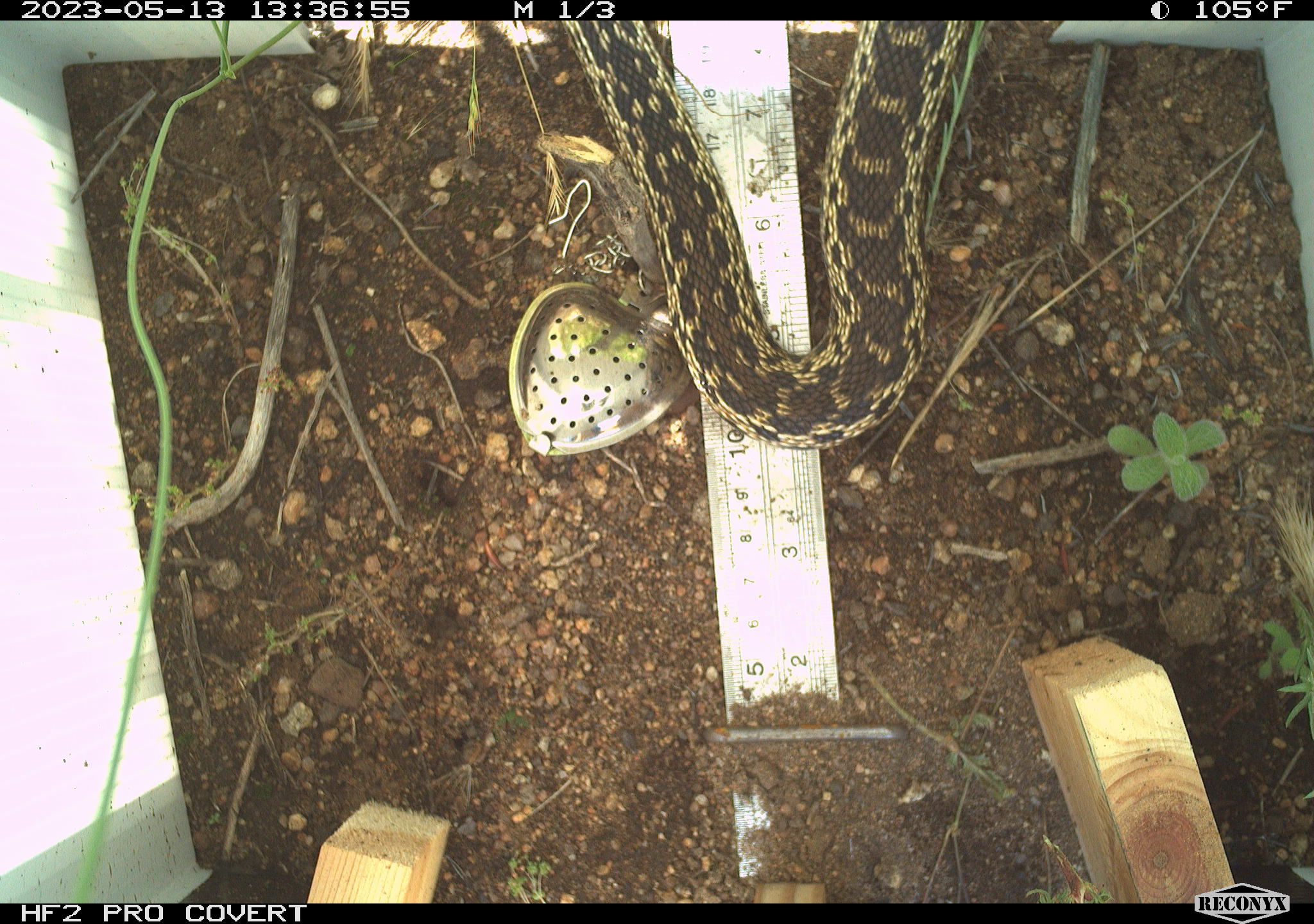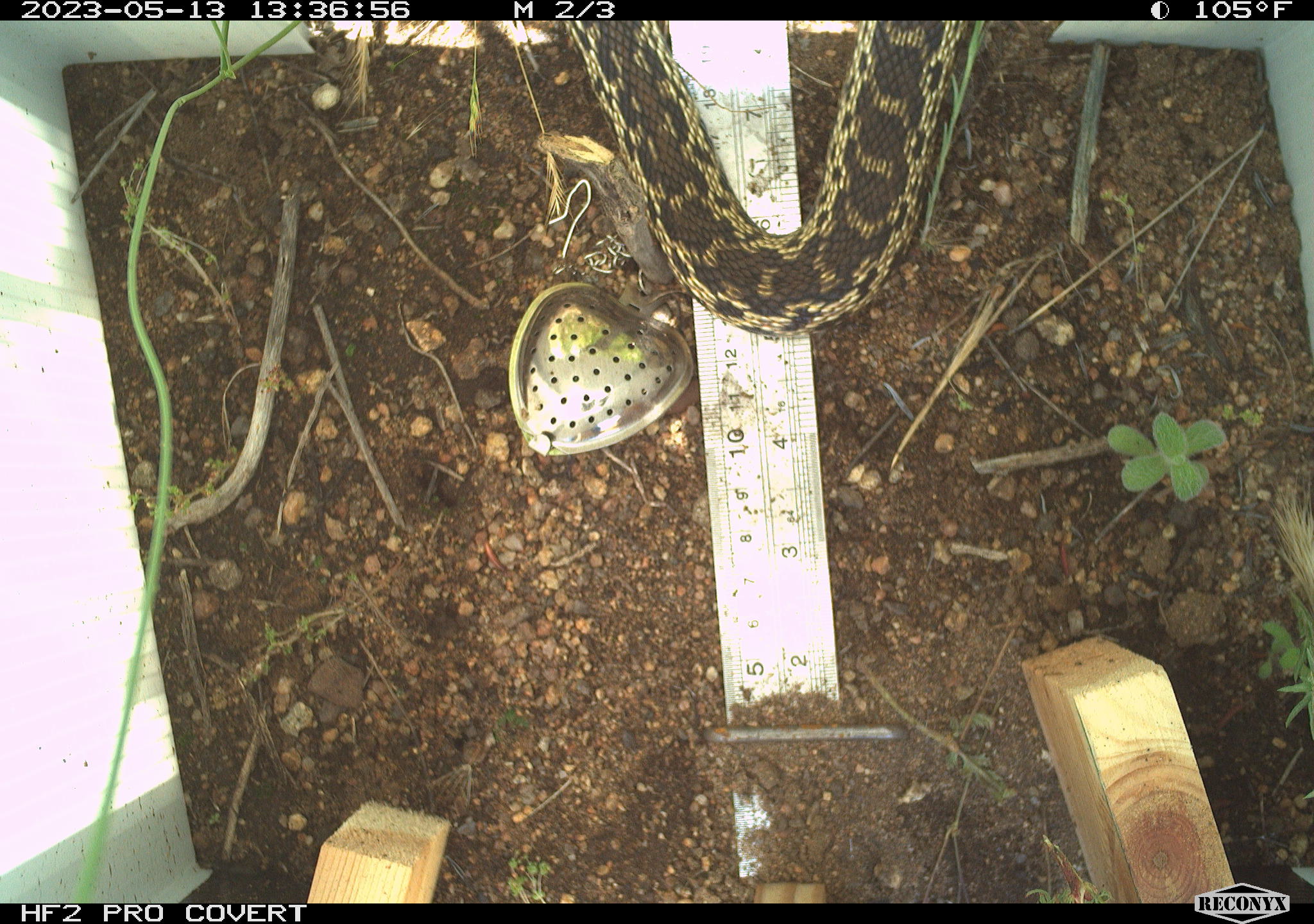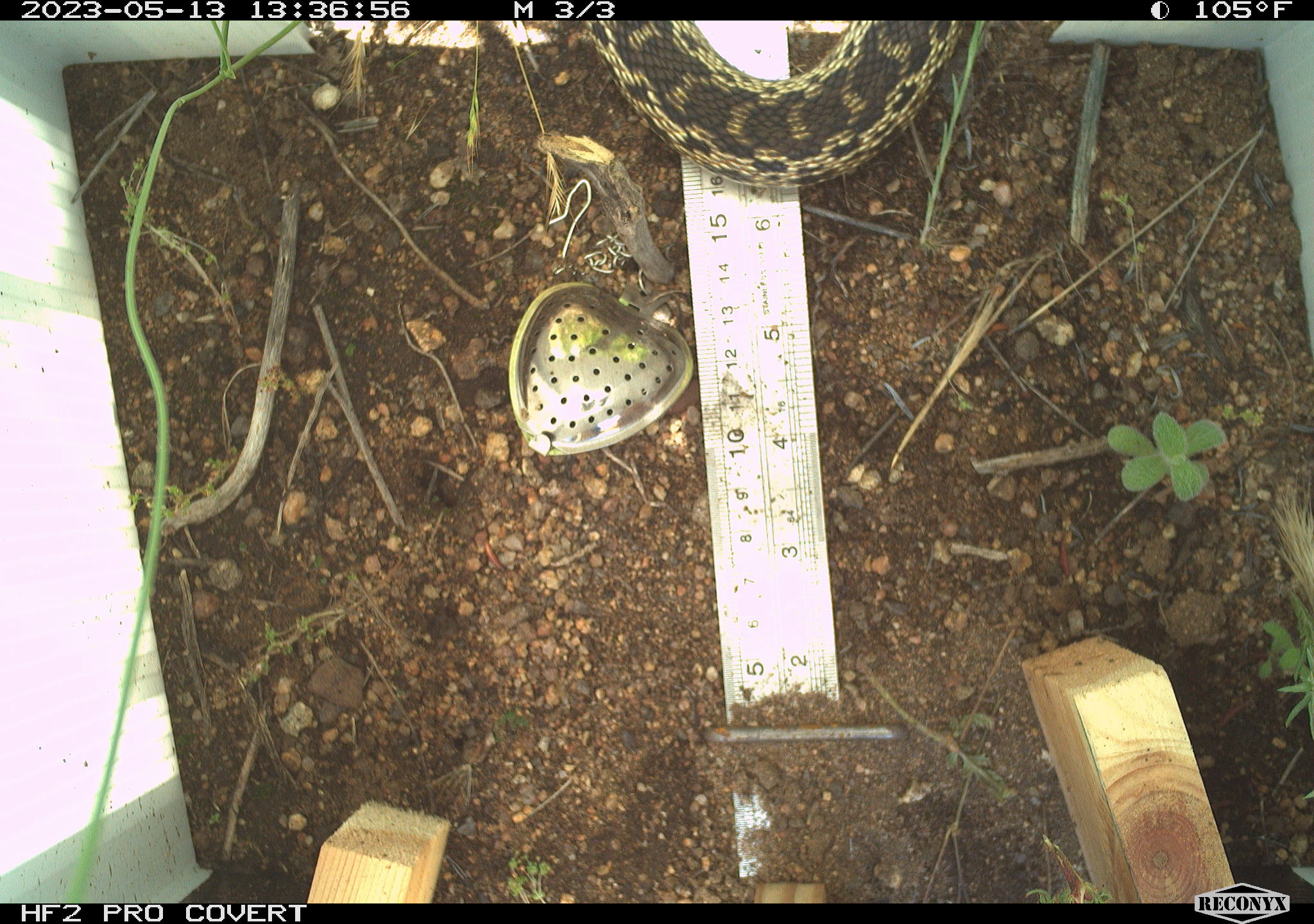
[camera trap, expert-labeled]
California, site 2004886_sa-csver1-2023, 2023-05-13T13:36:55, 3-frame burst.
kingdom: Animalia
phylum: Chordata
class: Reptilia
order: Squamata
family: Colubridae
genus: Pituophis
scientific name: Pituophis catenifer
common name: gophersnake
Gophersnake (Pituophis catenifer).